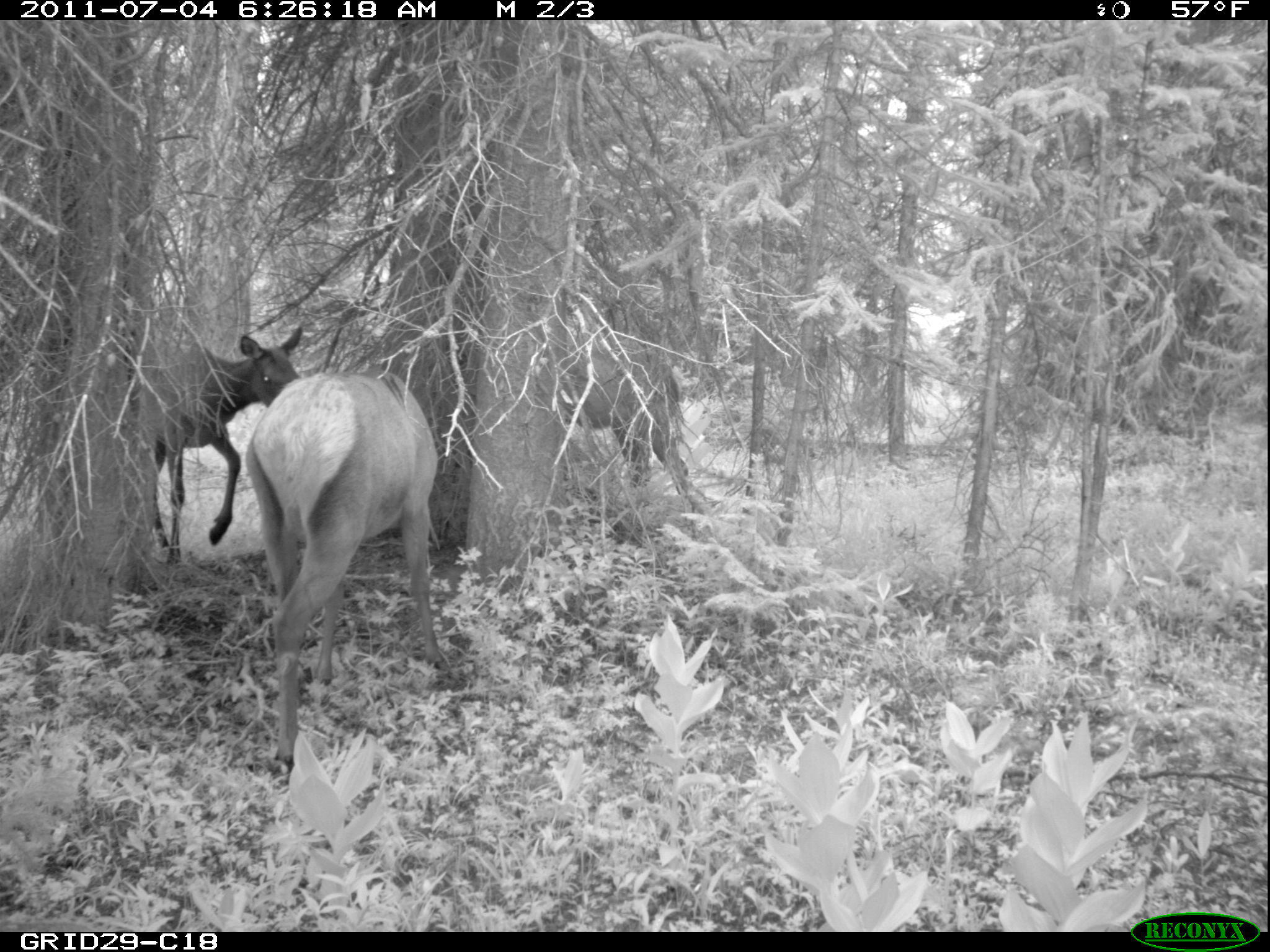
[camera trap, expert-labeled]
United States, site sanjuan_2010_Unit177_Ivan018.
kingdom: Animalia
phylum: Chordata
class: Mammalia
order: Artiodactyla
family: Cervidae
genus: Cervus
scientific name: Cervus elaphus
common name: red deer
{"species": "Cervus elaphus (red deer)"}